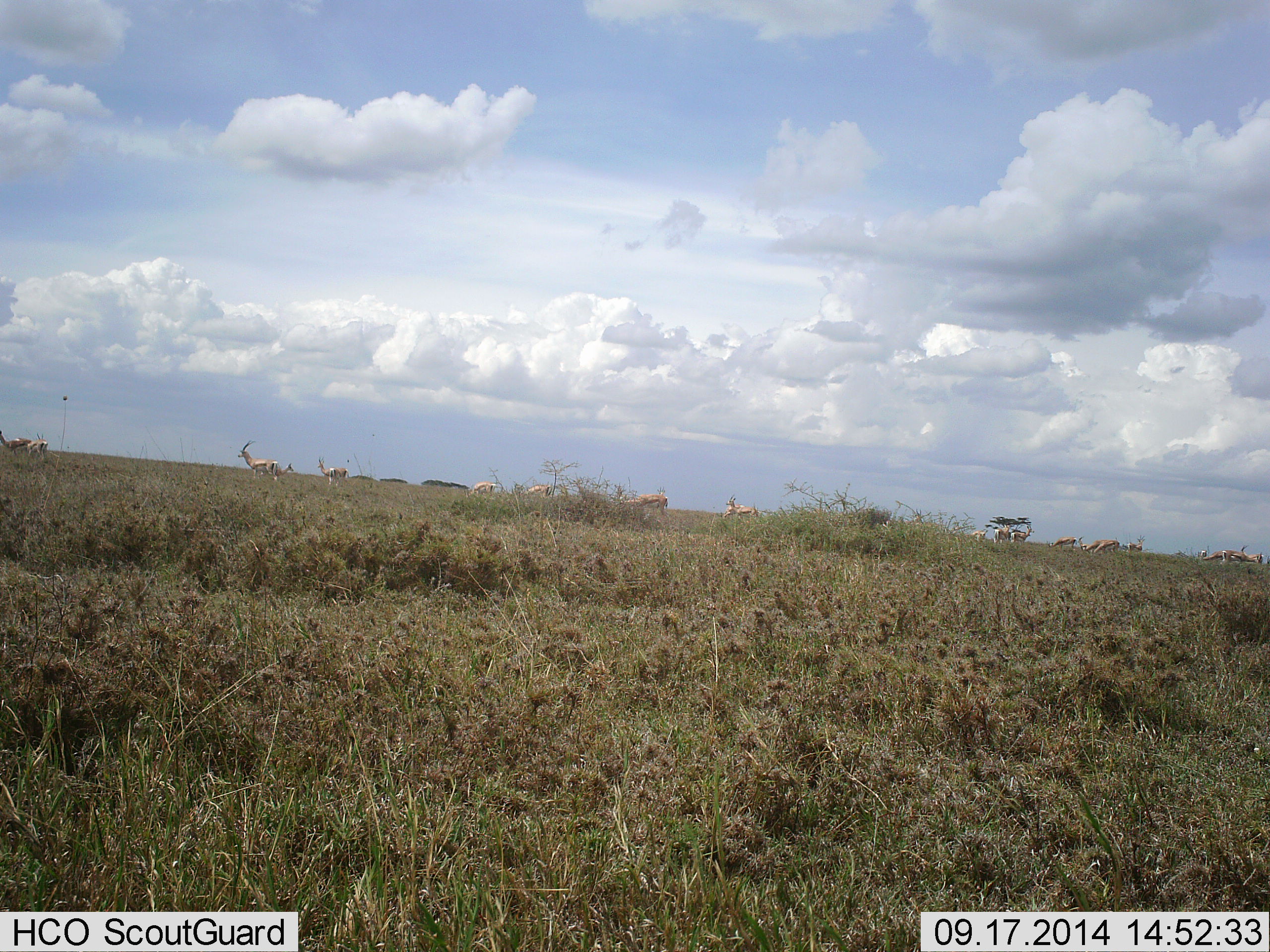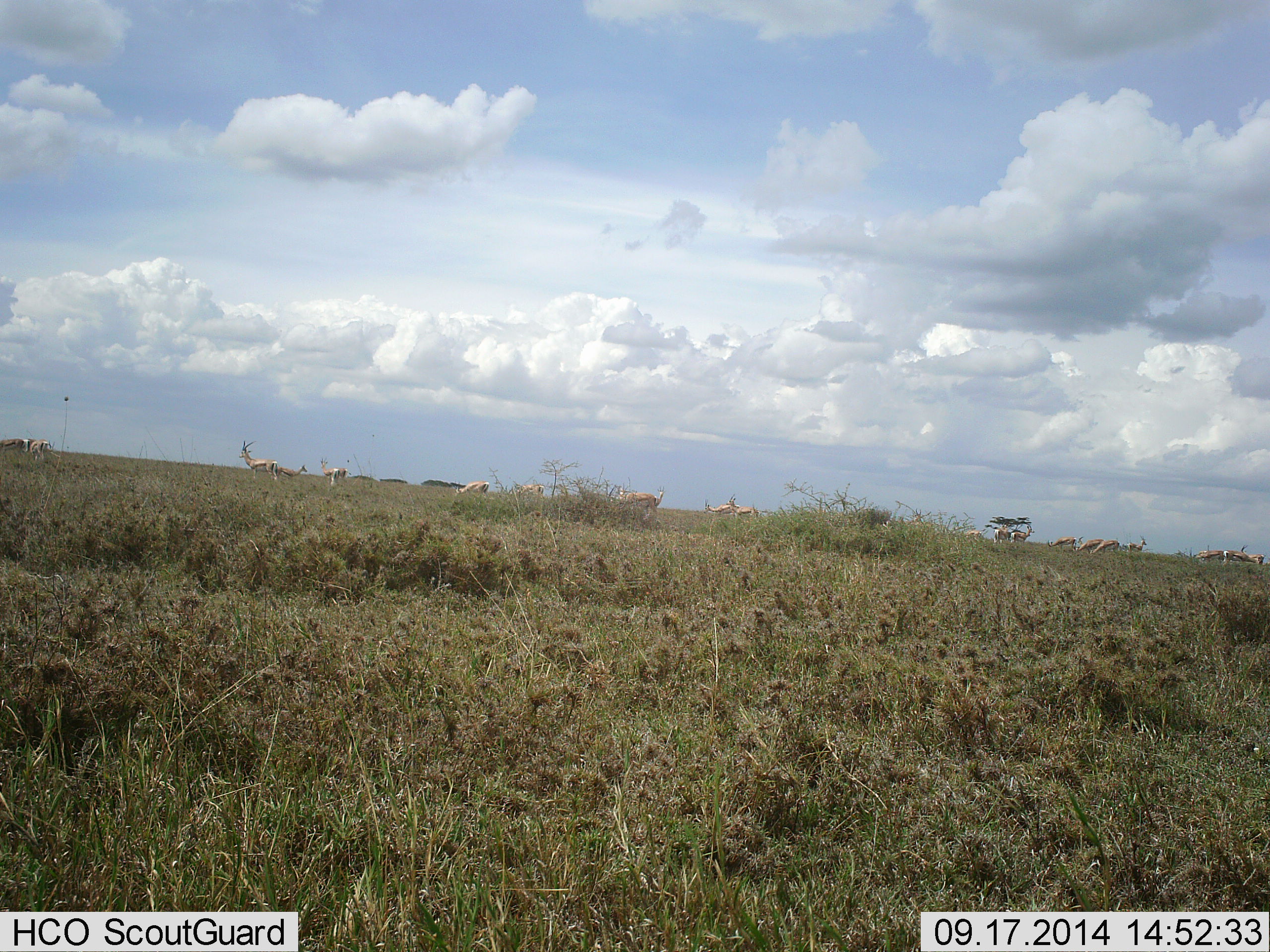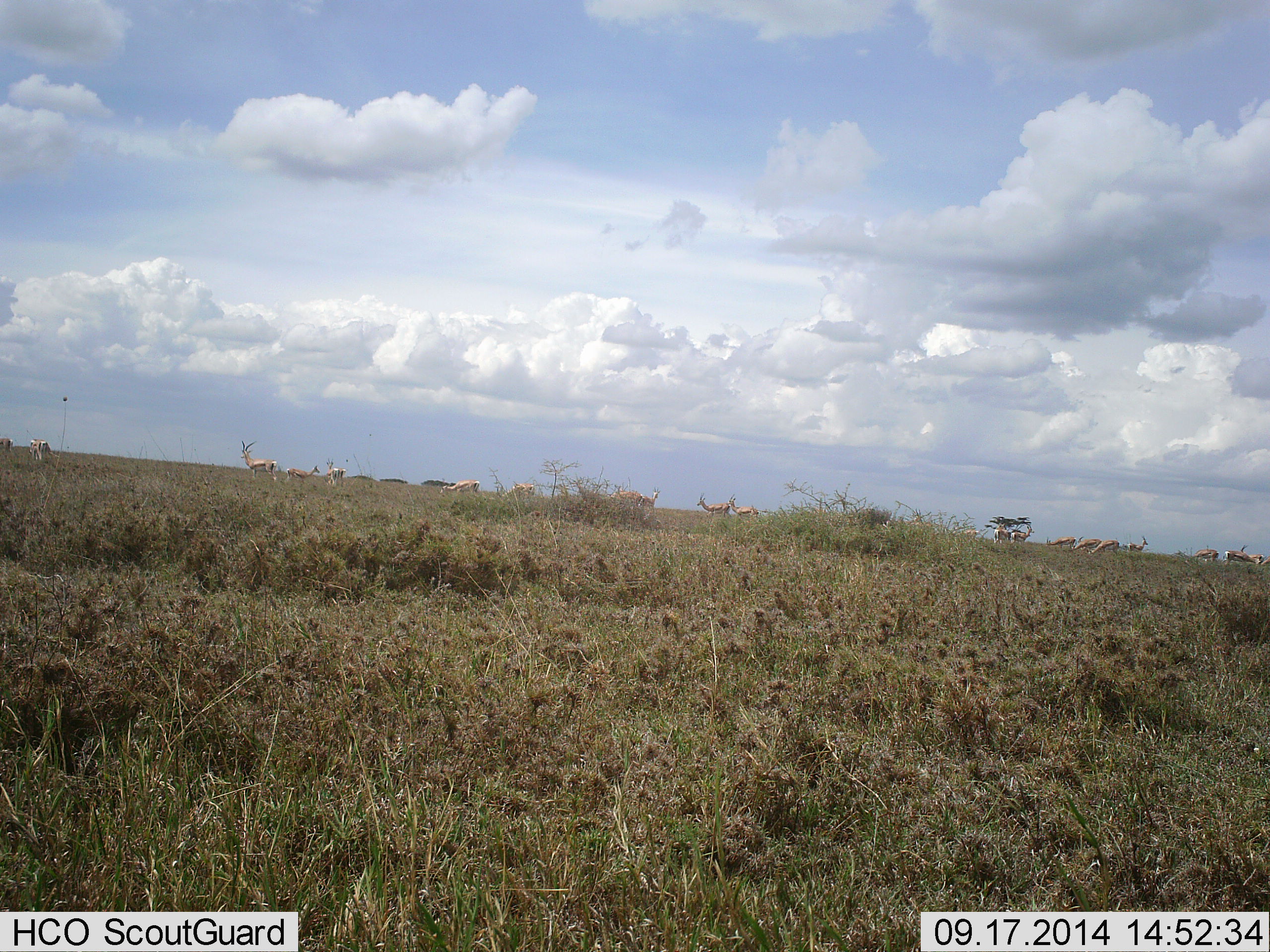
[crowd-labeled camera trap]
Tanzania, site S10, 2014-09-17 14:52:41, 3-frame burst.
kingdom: Animalia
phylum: Chordata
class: Mammalia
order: Artiodactyla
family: Bovidae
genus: Nanger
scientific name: Nanger granti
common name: grant's gazelle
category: gazellegrants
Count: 11-50.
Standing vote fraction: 60%.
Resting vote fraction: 0%.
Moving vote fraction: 30%.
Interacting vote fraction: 20%.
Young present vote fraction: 0%.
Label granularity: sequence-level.